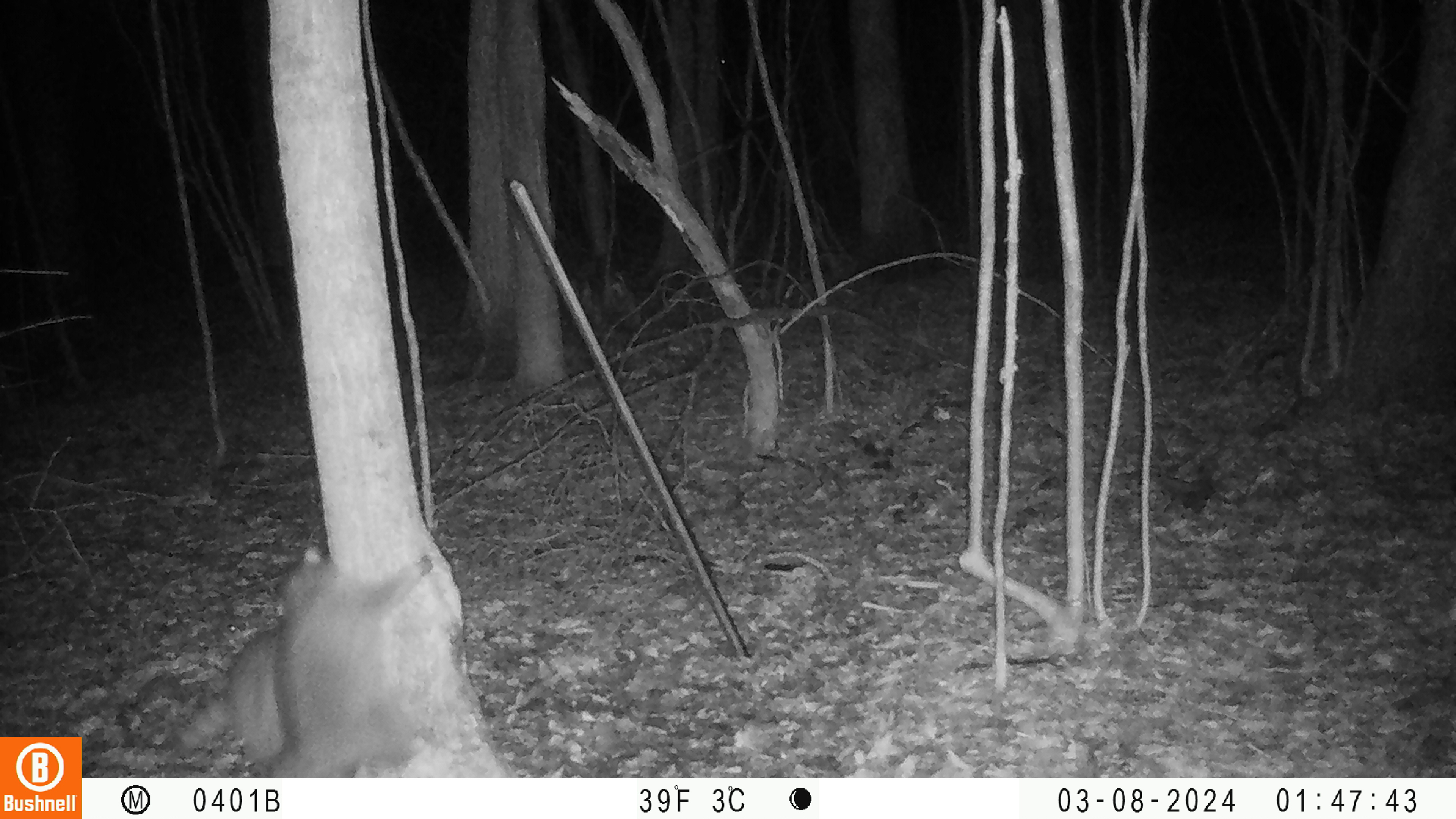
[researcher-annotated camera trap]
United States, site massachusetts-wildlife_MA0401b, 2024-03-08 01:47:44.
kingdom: Animalia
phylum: Chordata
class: Mammalia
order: Carnivora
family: Procyonidae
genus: Procyon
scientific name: Procyon lotor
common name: raccoon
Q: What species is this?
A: Raccoon (Procyon lotor).